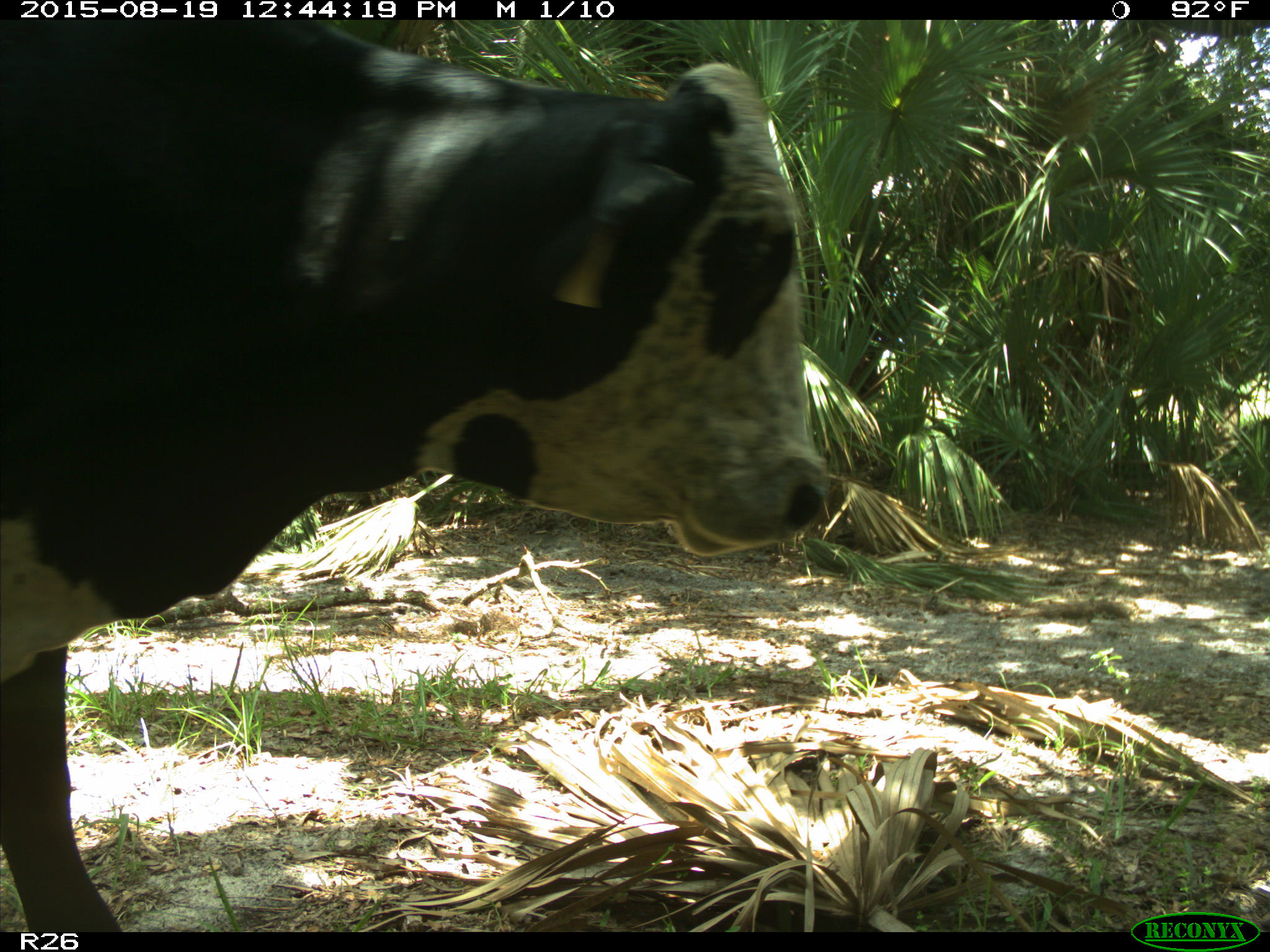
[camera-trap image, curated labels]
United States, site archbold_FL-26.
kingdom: Animalia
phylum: Chordata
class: Mammalia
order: Artiodactyla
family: Bovidae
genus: Bos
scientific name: Bos taurus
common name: domestic cow